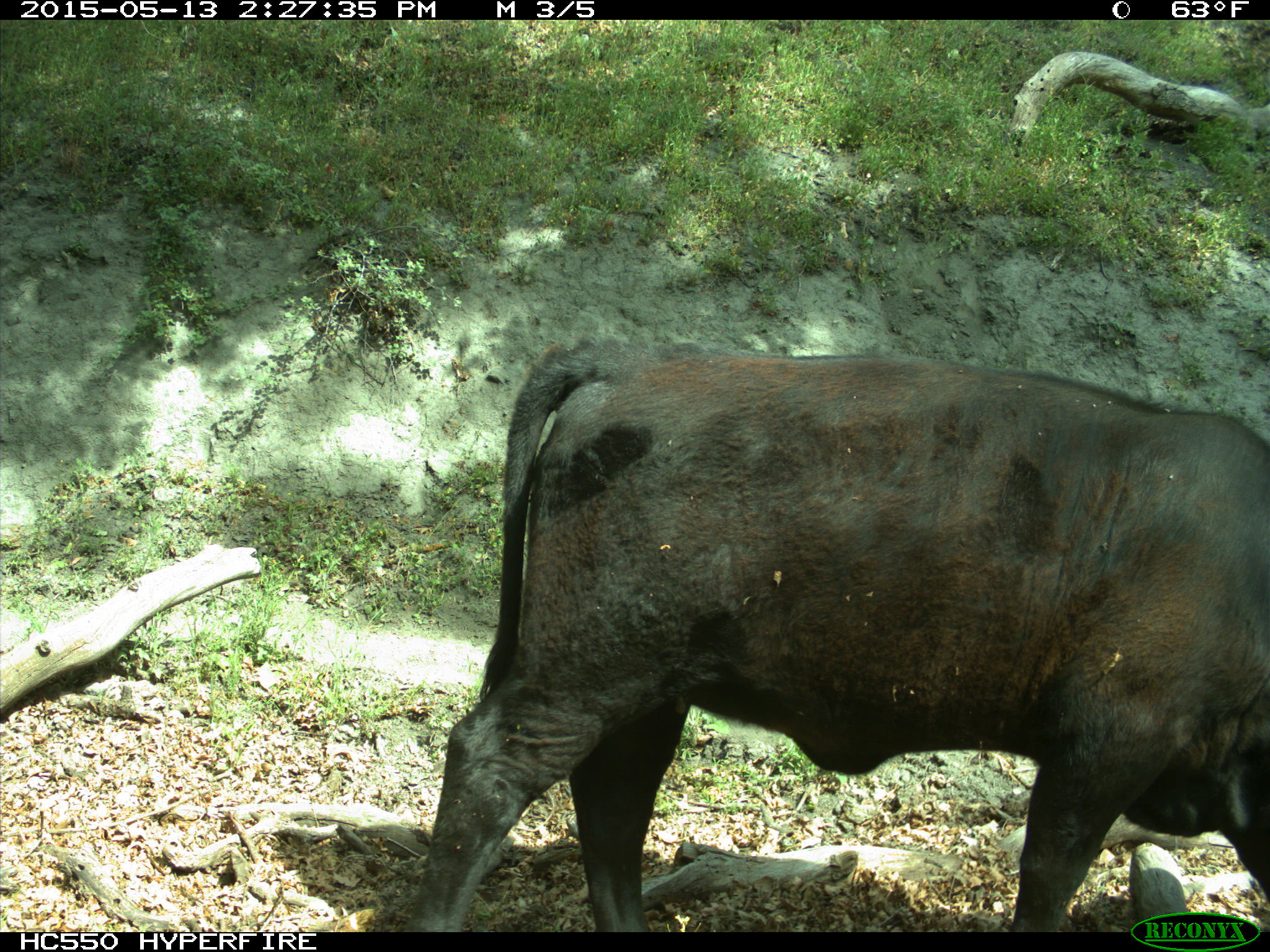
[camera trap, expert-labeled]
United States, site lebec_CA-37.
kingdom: Animalia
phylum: Chordata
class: Mammalia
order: Artiodactyla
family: Bovidae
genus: Bos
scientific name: Bos taurus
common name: domestic cow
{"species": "Bos taurus (domestic cow)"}